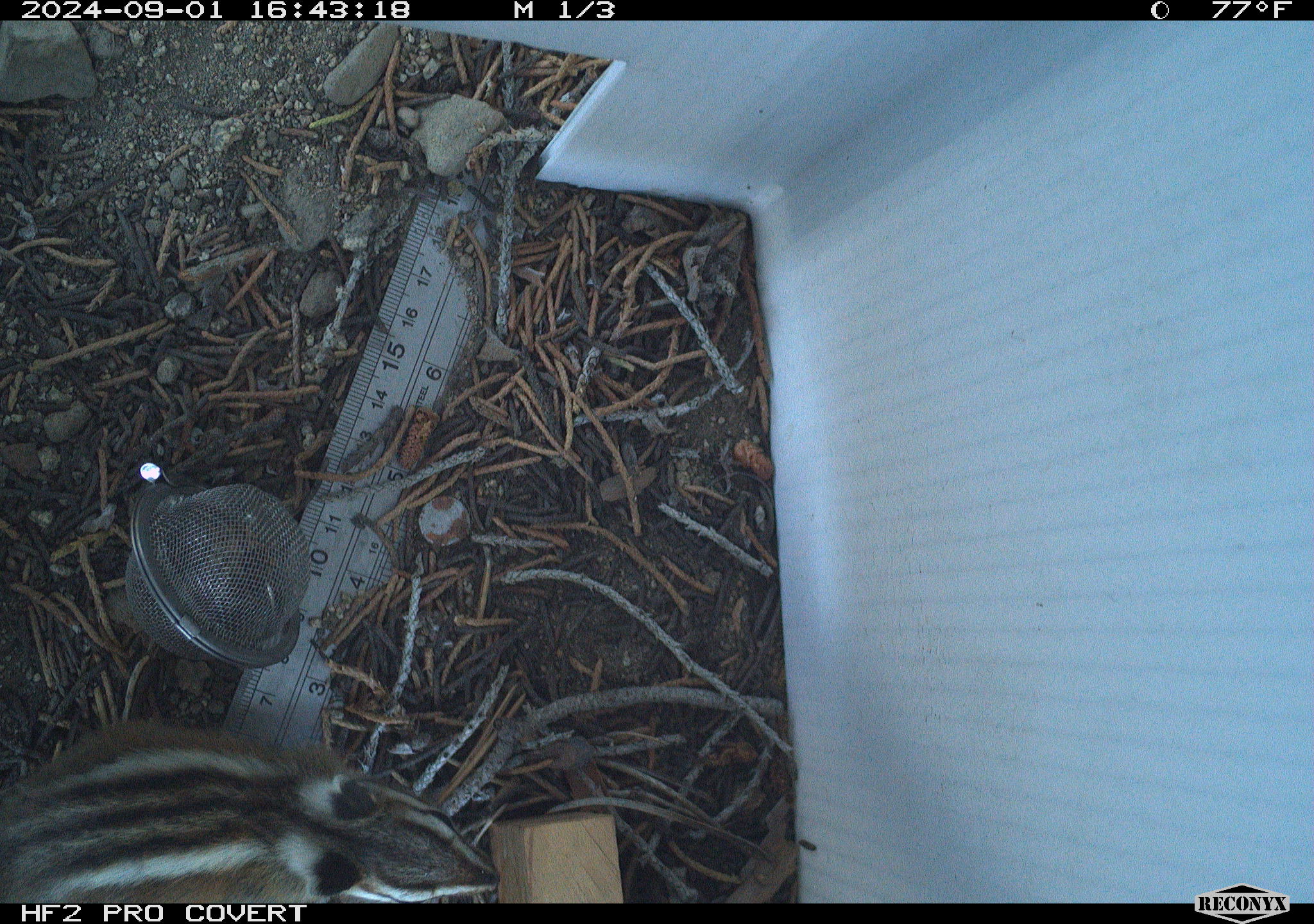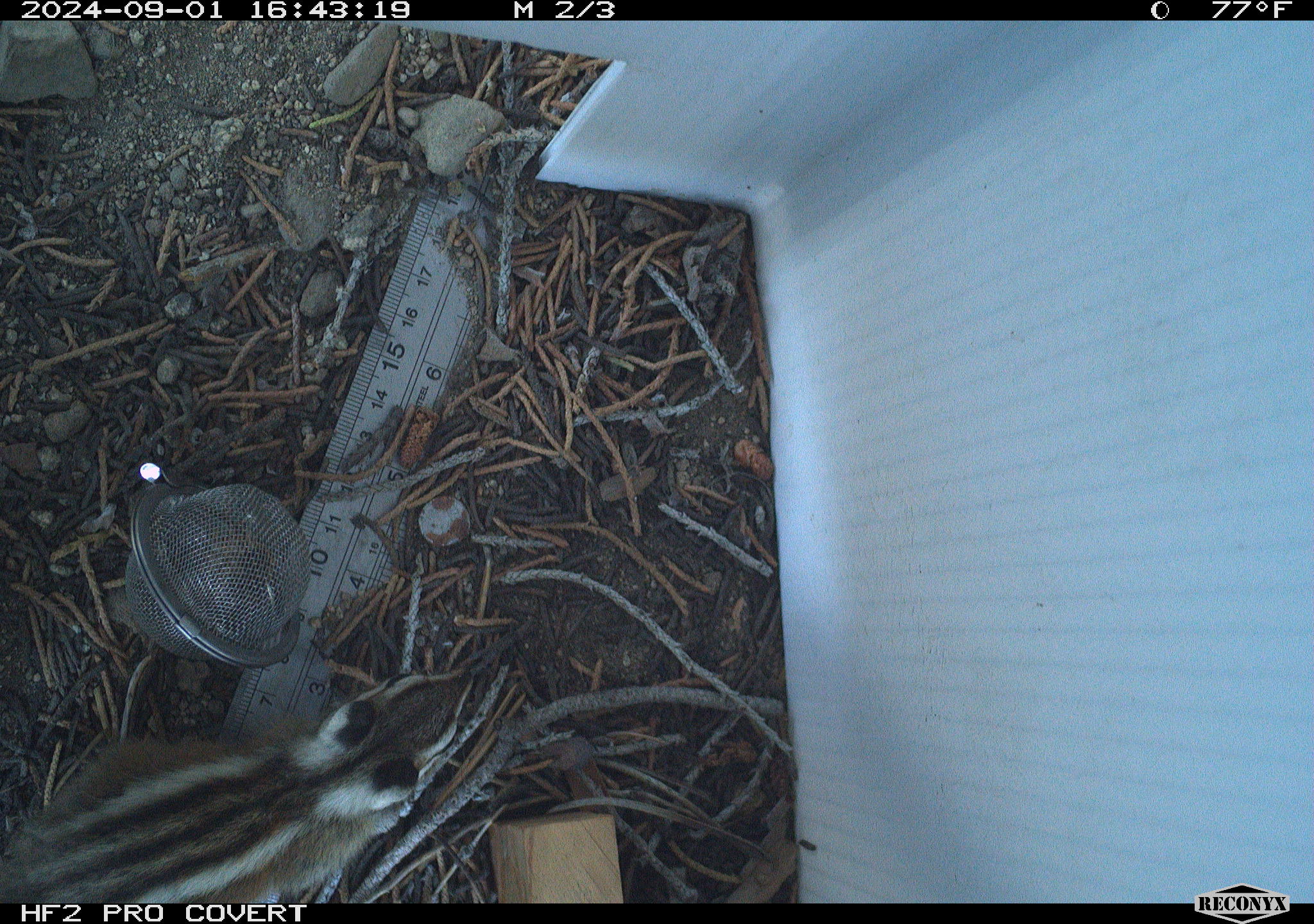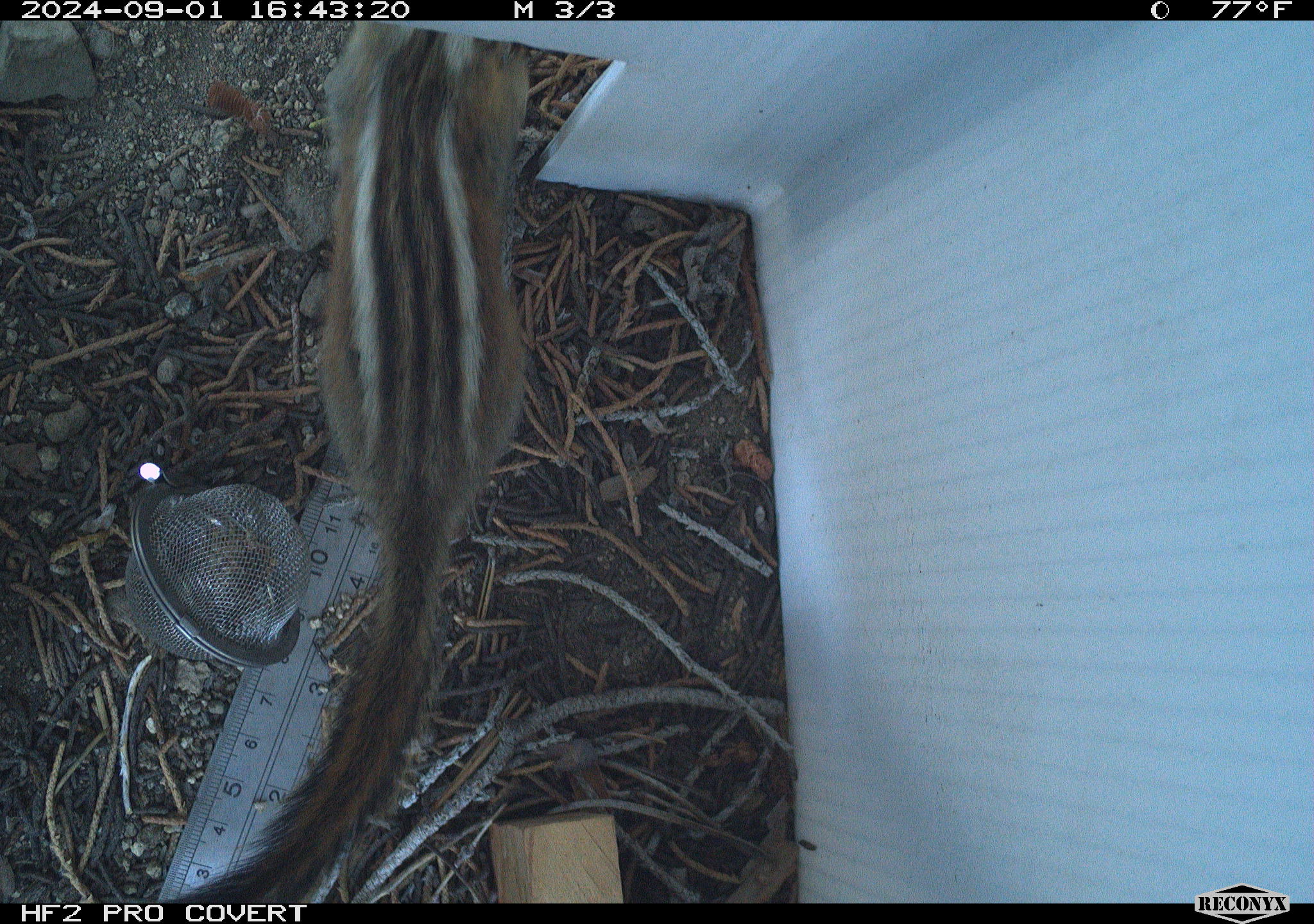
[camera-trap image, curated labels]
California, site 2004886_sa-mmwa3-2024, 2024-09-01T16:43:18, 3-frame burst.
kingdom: Animalia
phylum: Chordata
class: Mammalia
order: Rodentia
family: Sciuridae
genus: Neotamias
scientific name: Neotamias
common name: western chipmunks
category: neotamias species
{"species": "neotamias species (western chipmunks) (Neotamias)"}